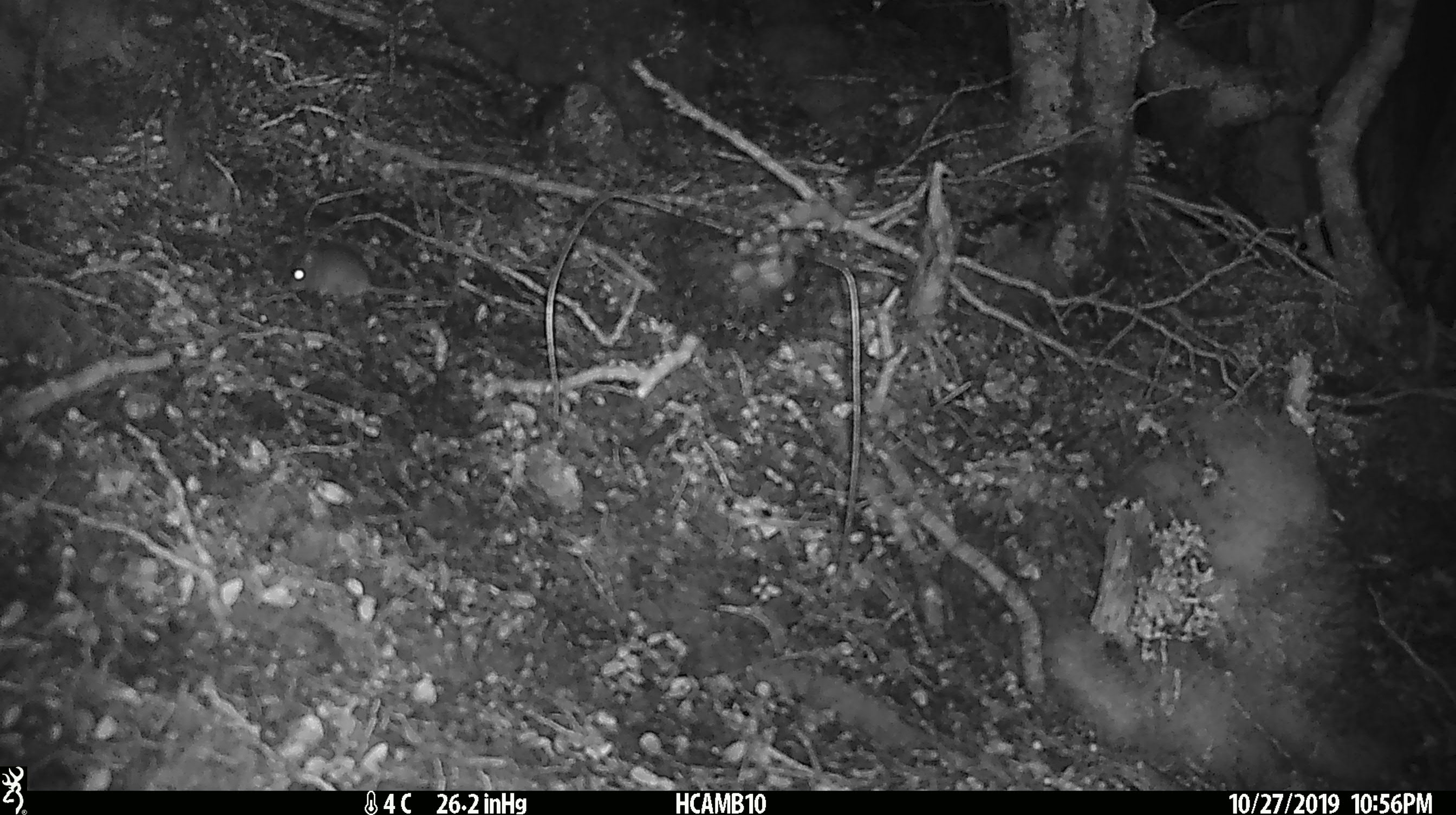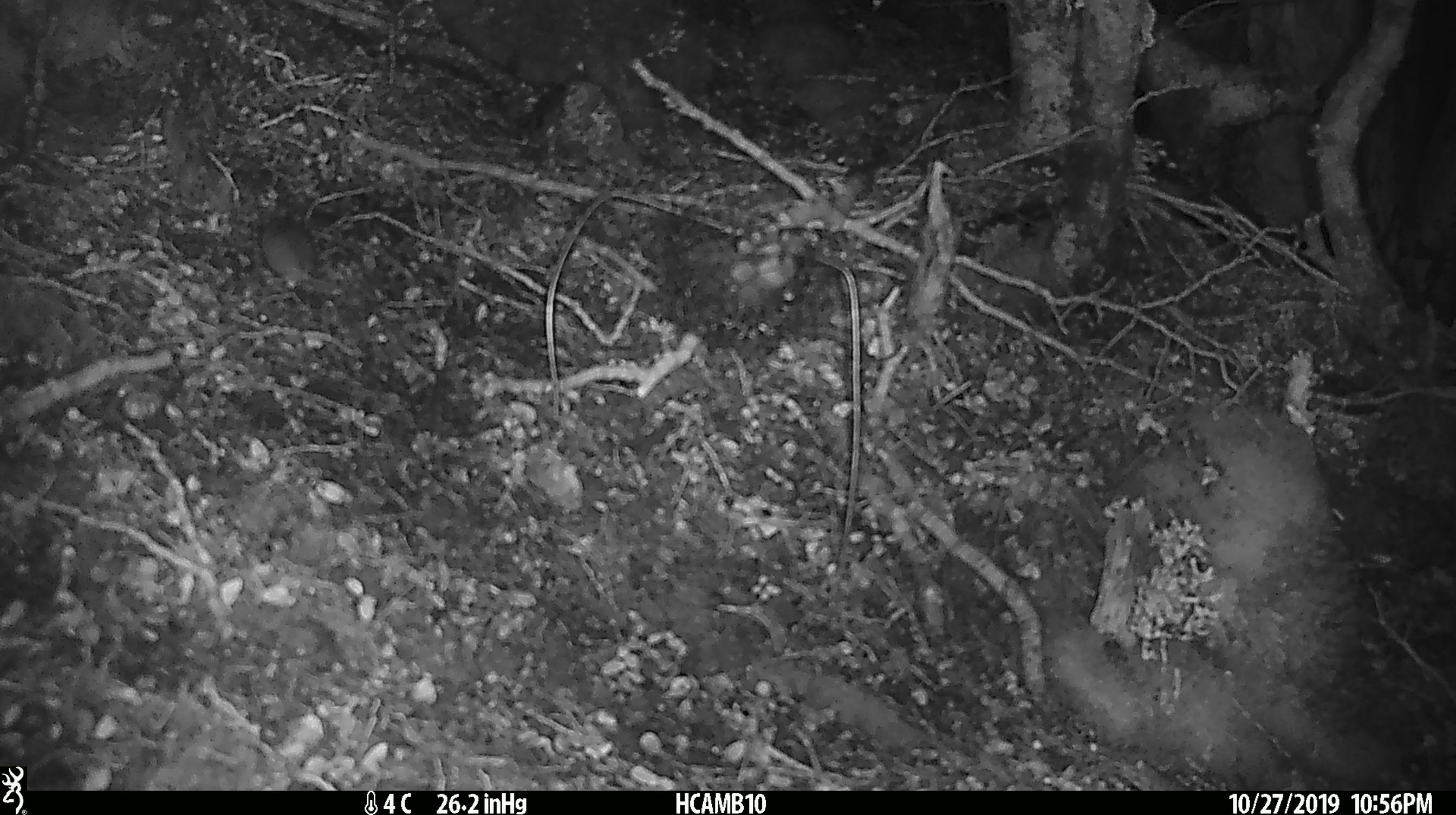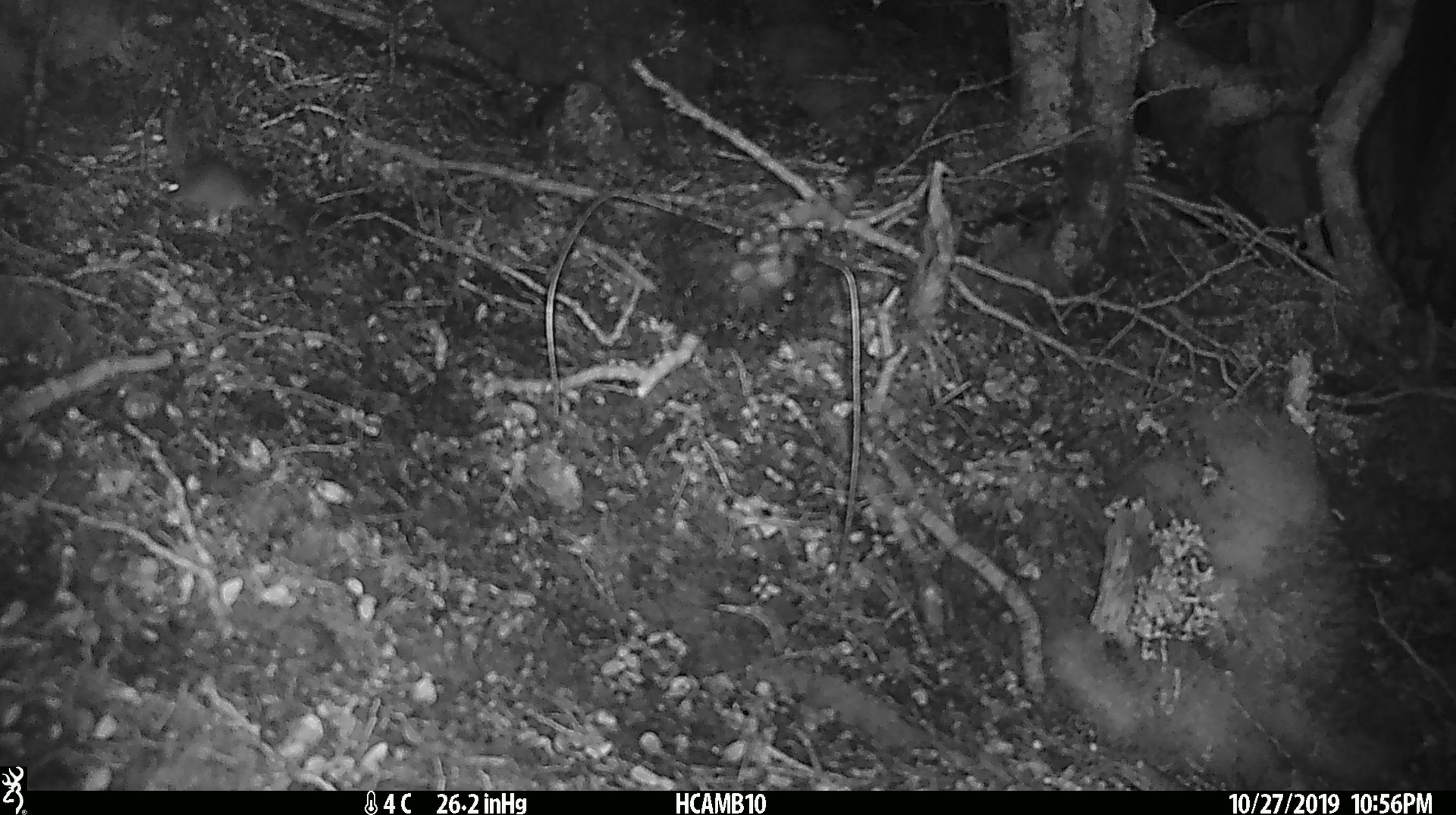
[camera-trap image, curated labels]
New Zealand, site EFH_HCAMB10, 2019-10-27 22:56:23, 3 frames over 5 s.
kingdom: Animalia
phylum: Chordata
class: Mammalia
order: Rodentia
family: Muridae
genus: Mus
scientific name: Mus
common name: mouse